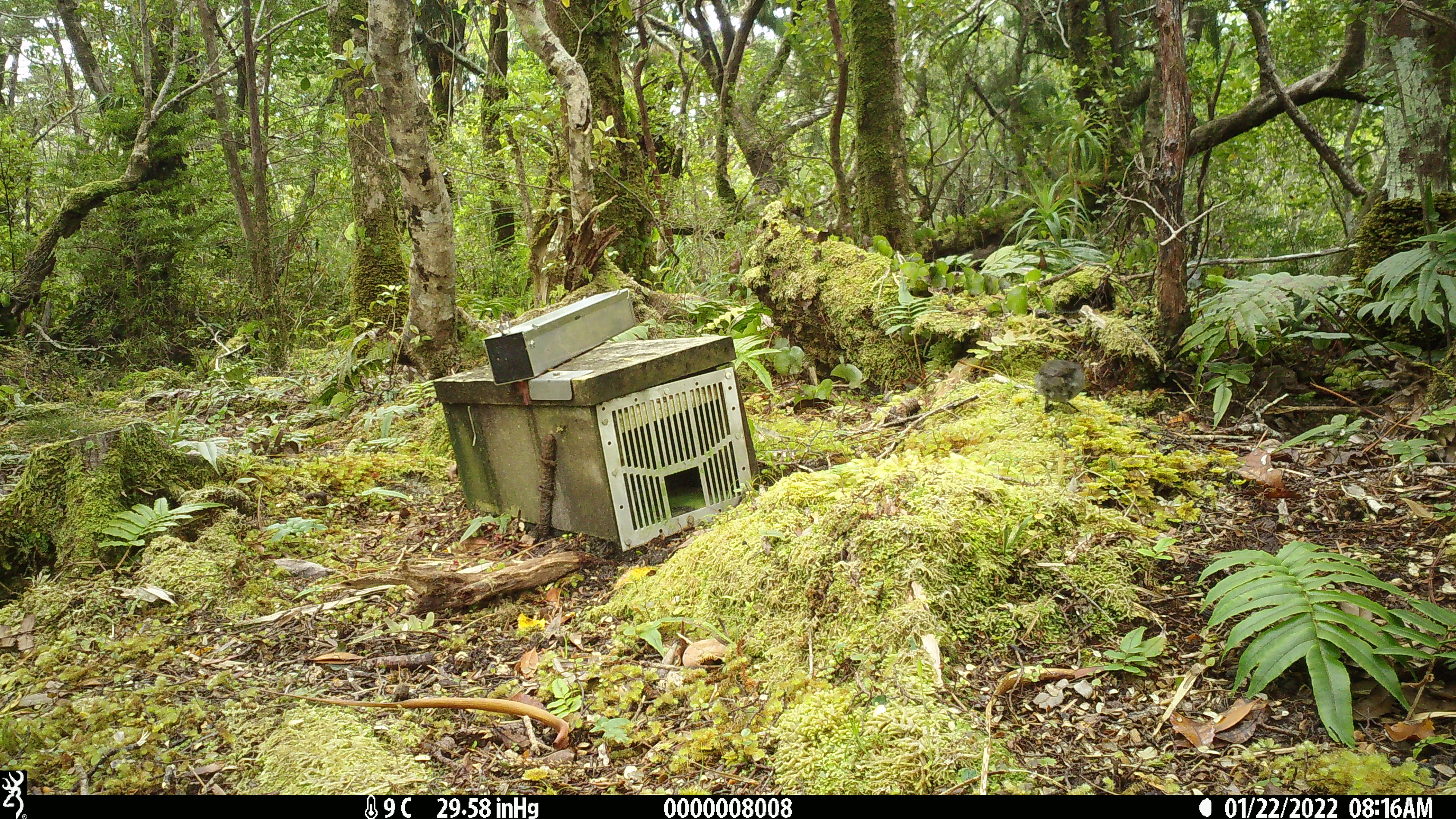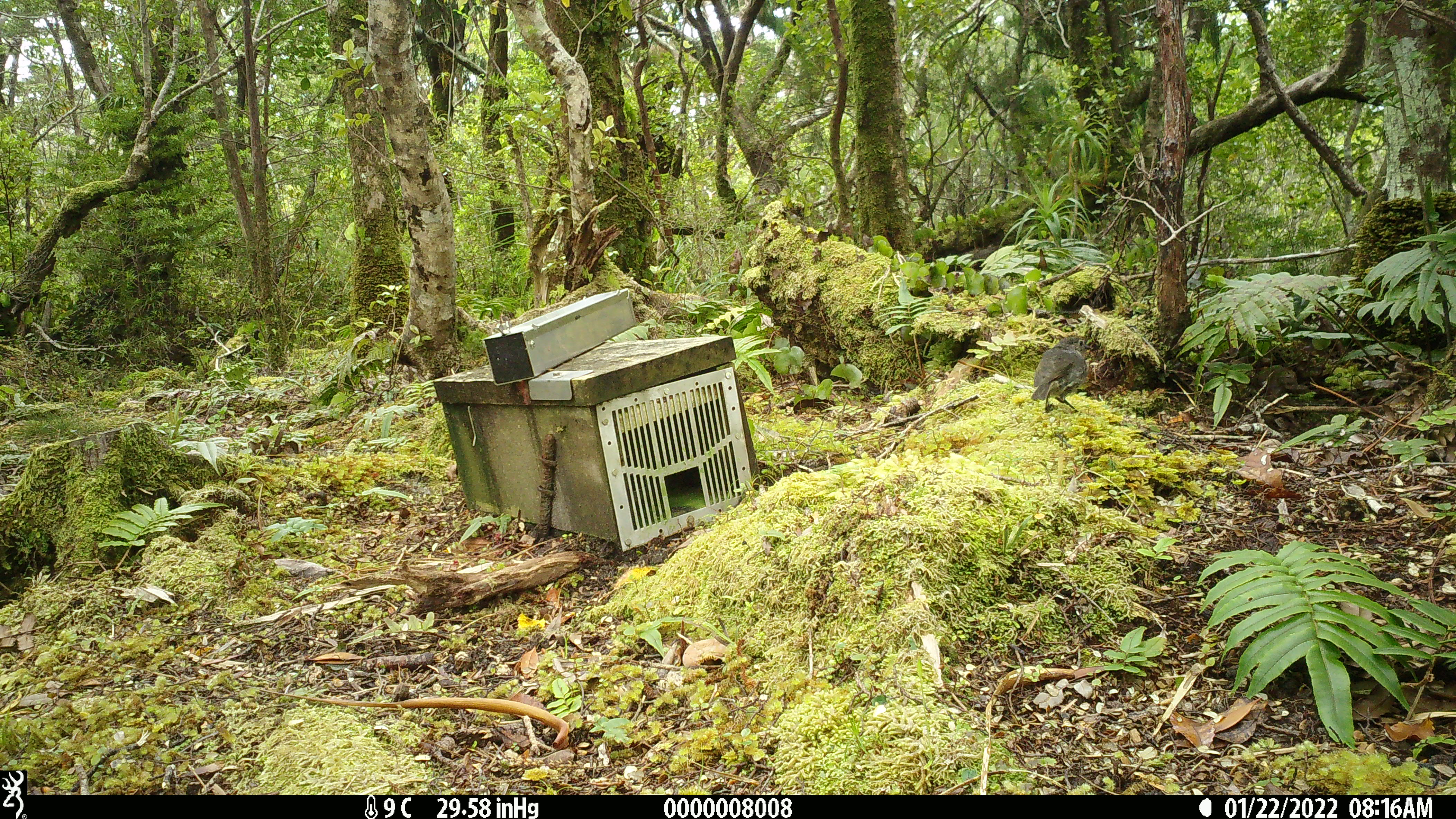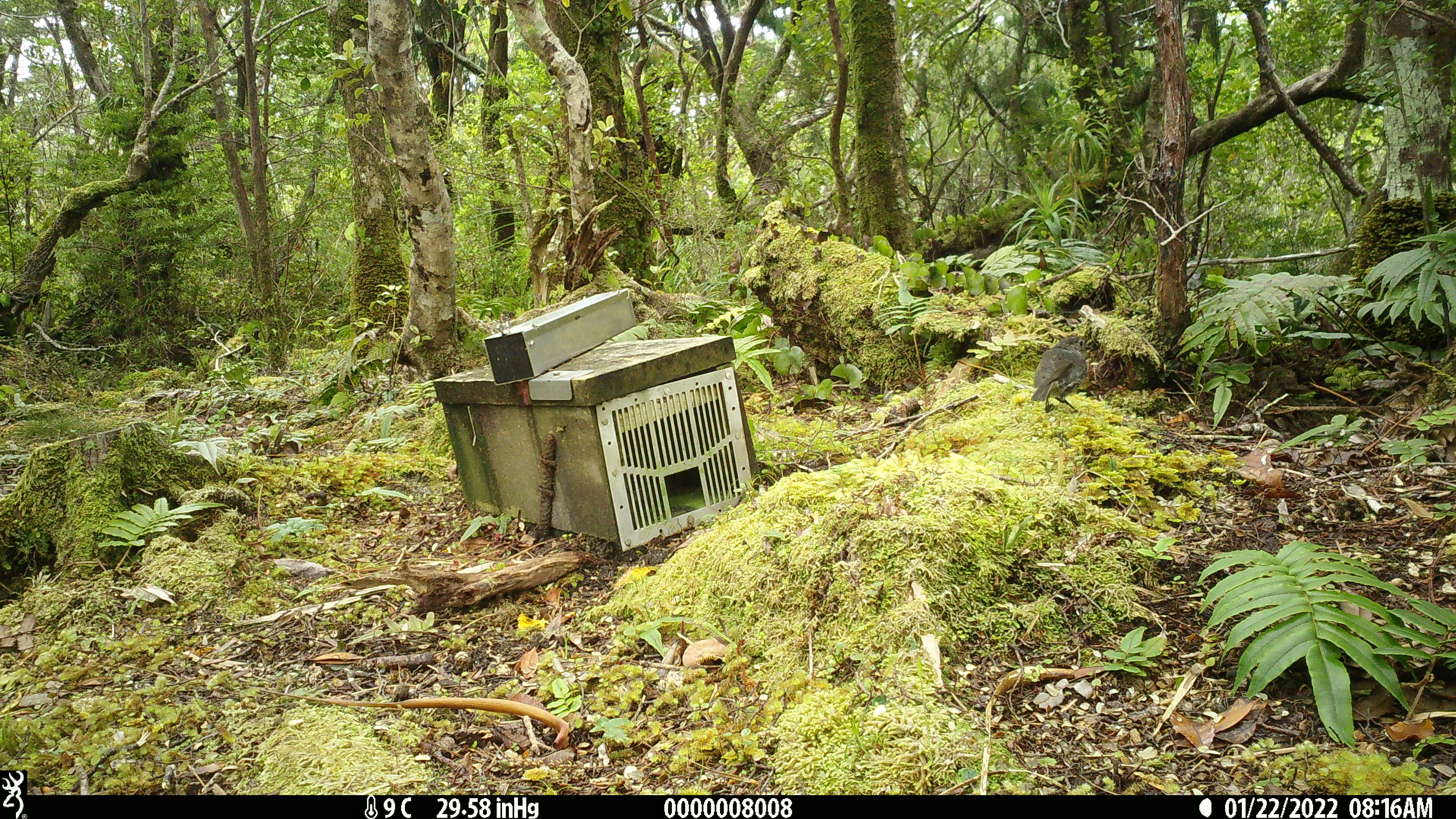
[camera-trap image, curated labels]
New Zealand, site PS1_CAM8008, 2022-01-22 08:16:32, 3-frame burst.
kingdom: Animalia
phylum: Chordata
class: Aves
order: Passeriformes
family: Petroicidae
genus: Petroica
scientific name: Petroica australis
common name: new zealand robin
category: robin